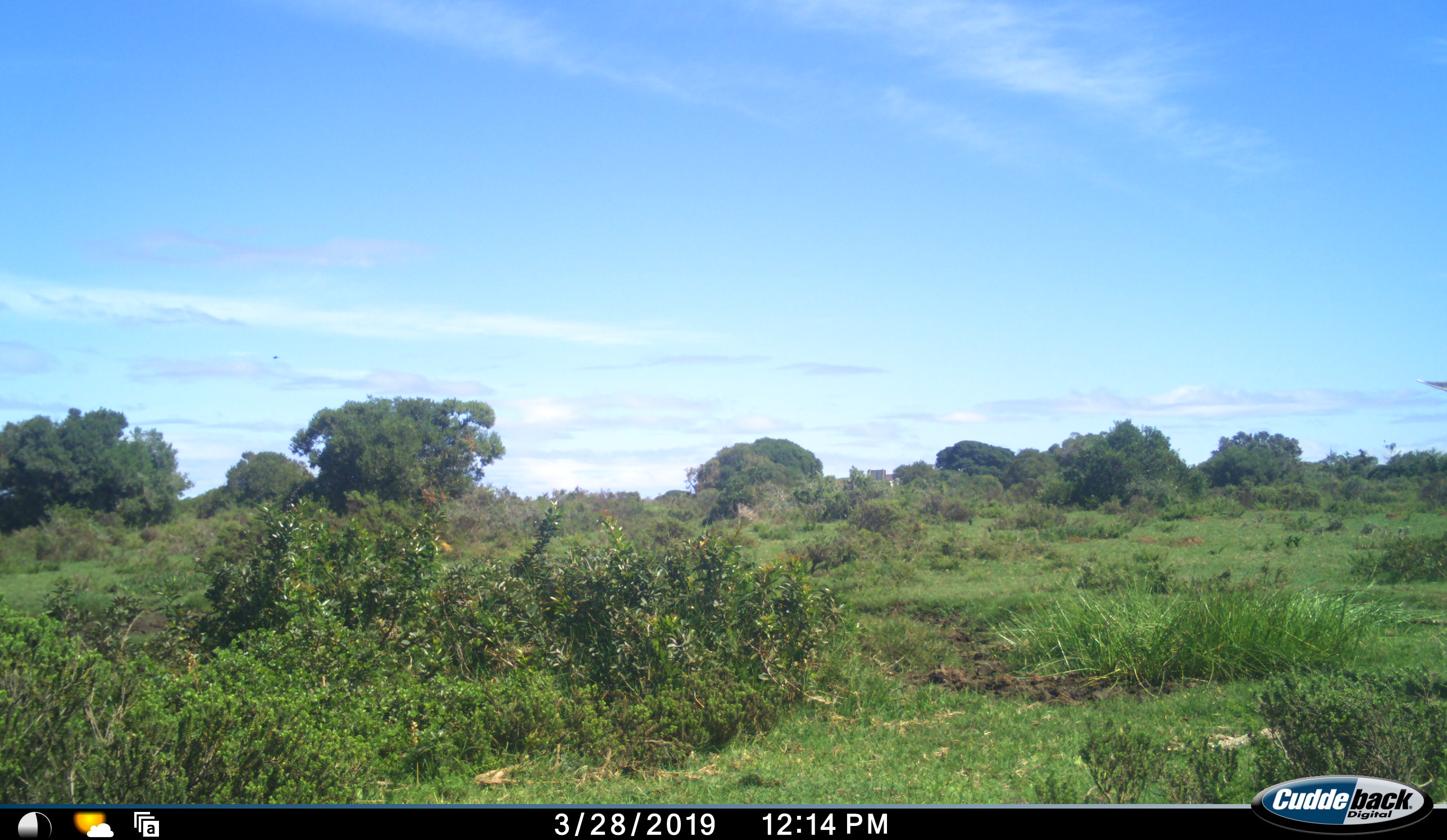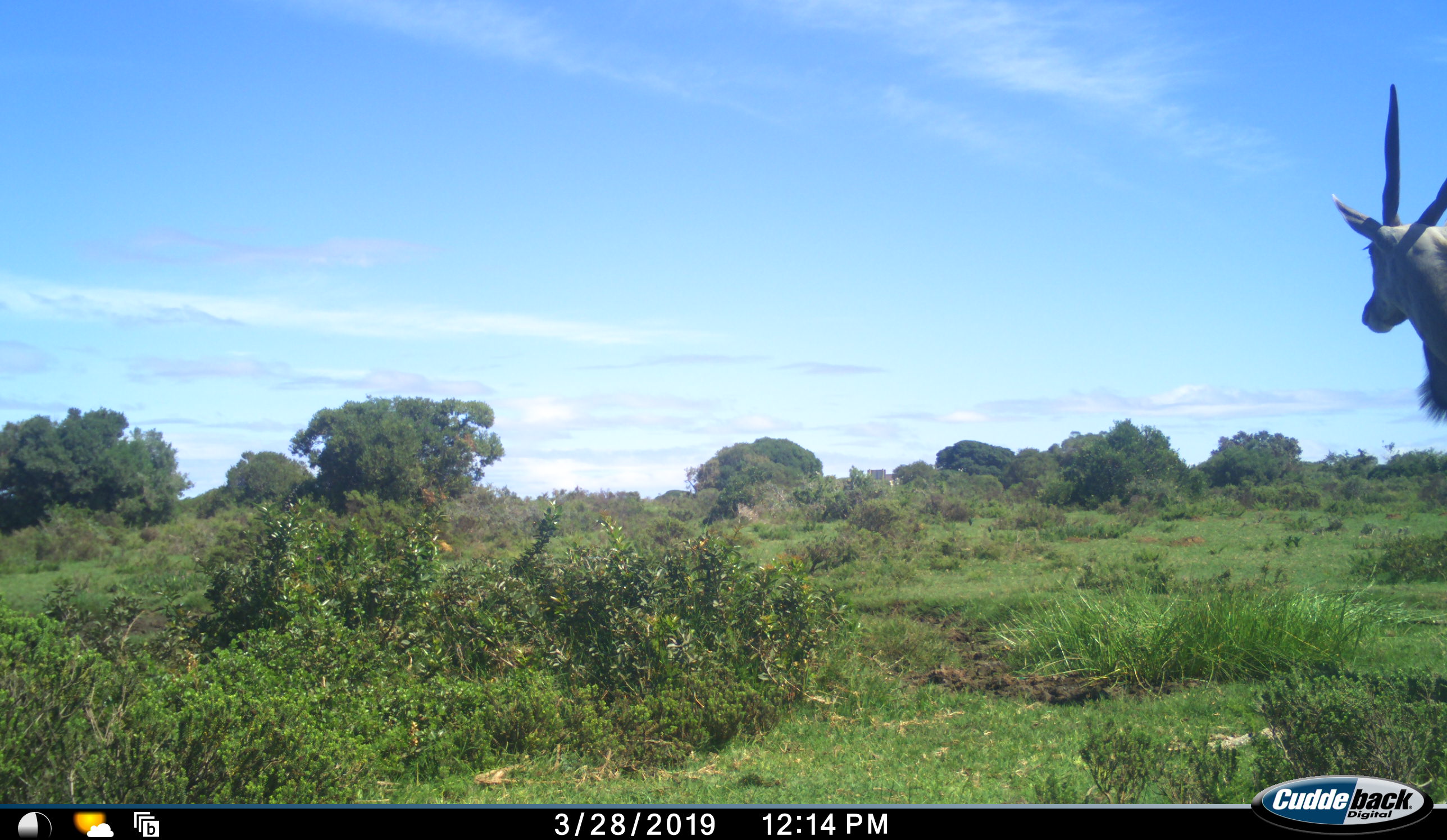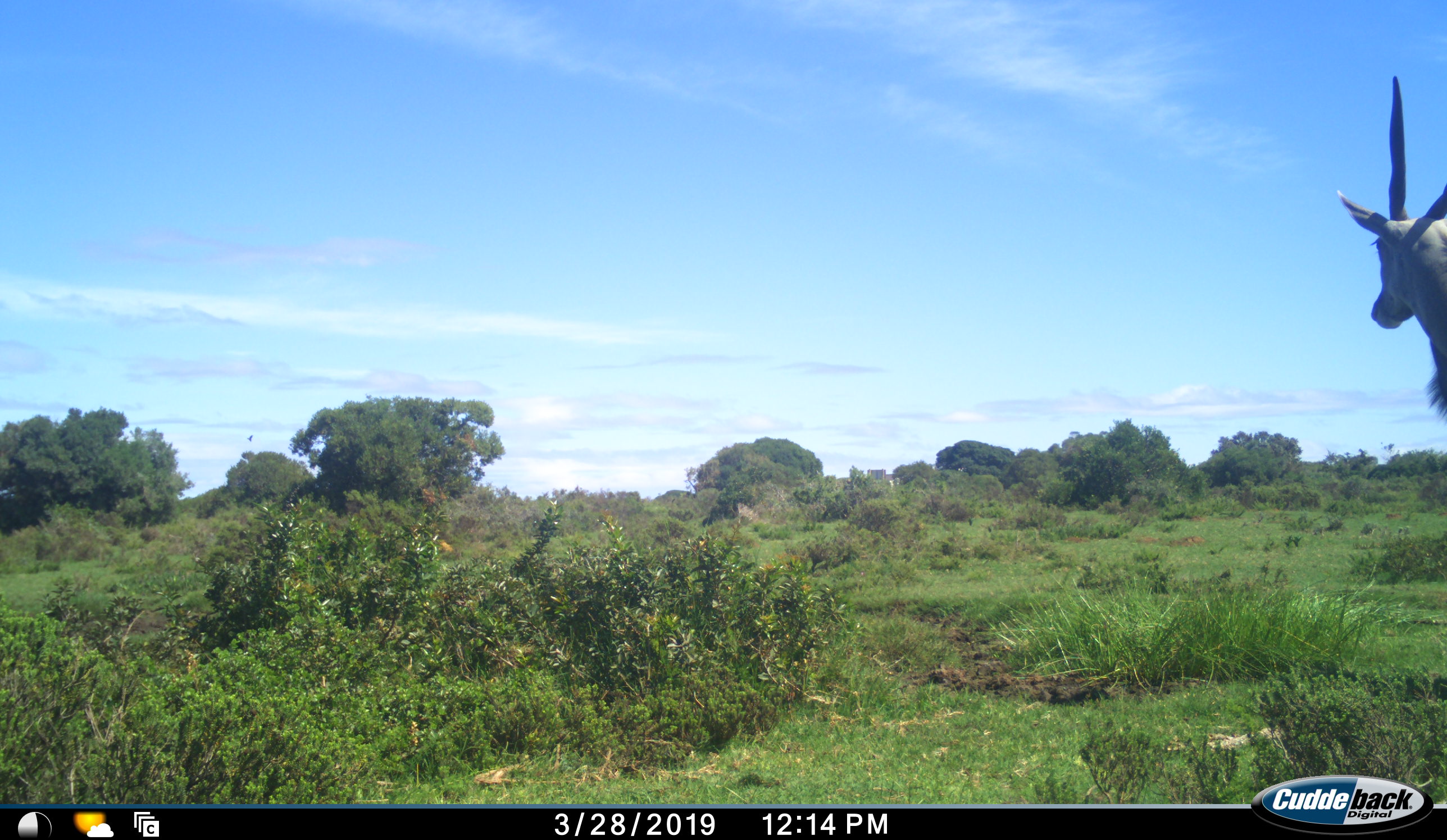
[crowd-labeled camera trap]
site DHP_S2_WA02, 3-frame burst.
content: unidentified animal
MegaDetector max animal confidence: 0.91